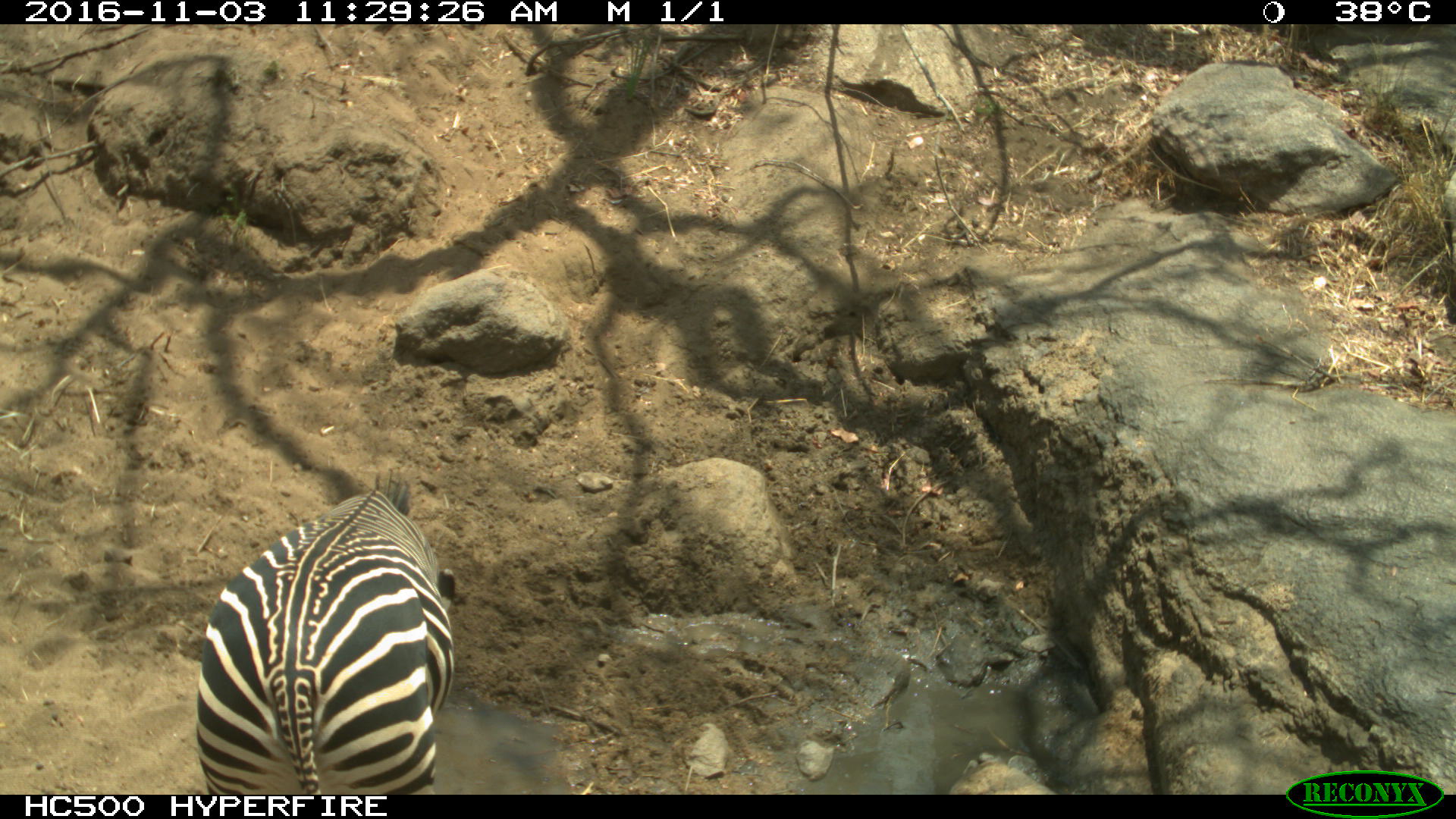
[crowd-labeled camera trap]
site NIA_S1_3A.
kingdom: Animalia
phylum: Chordata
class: Mammalia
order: Perissodactyla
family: Equidae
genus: Equus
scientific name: Equus quagga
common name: plains zebra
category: zebraplains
Zebraplains (plains zebra) (Equus quagga), count 1. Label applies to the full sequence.